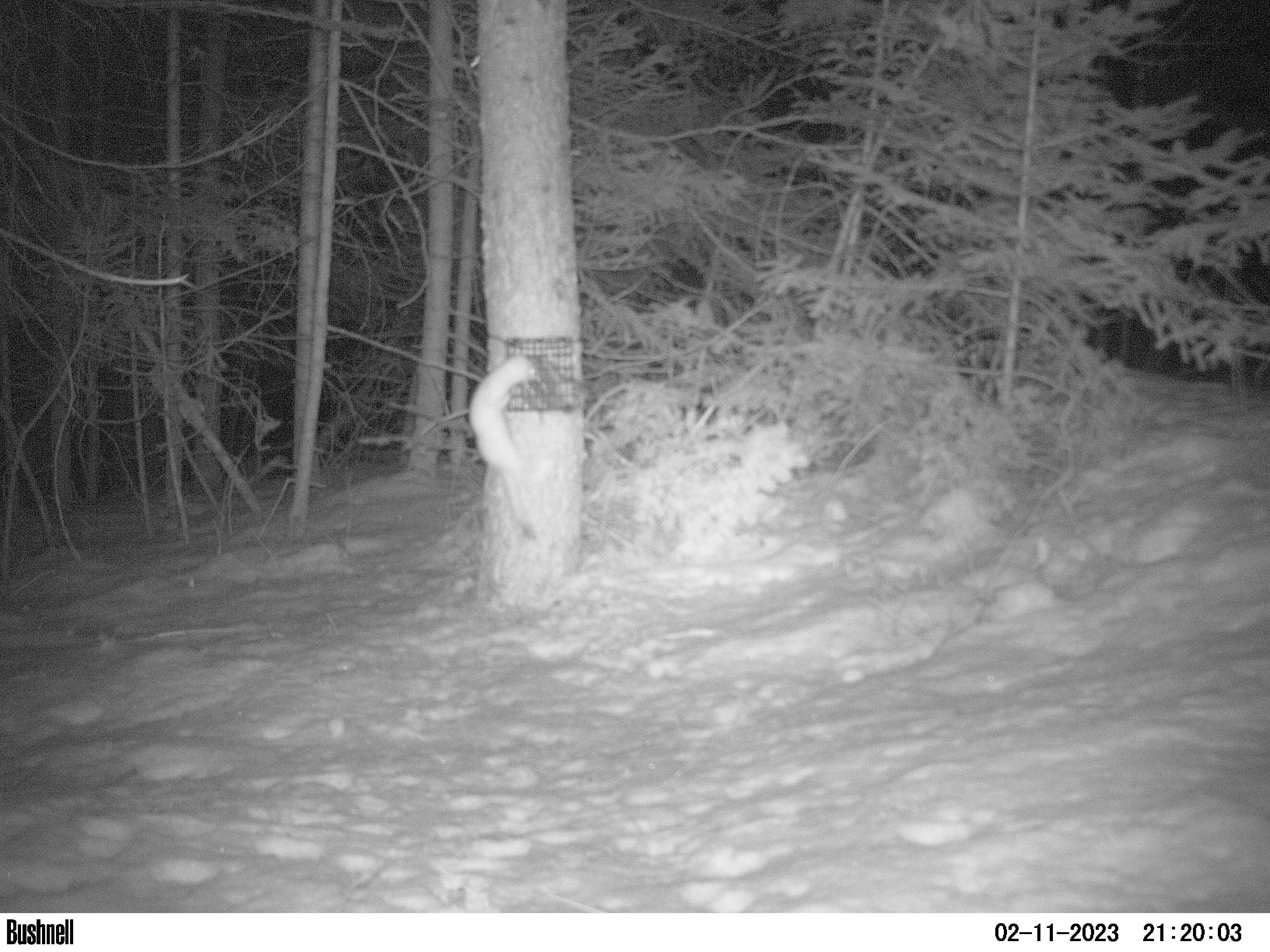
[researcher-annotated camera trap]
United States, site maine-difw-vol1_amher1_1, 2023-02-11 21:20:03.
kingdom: Animalia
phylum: Chordata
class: Mammalia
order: Carnivora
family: Mustelidae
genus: Neogale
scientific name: Neogale frenata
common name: long-tailed weasel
Long-tailed weasel (Neogale frenata).